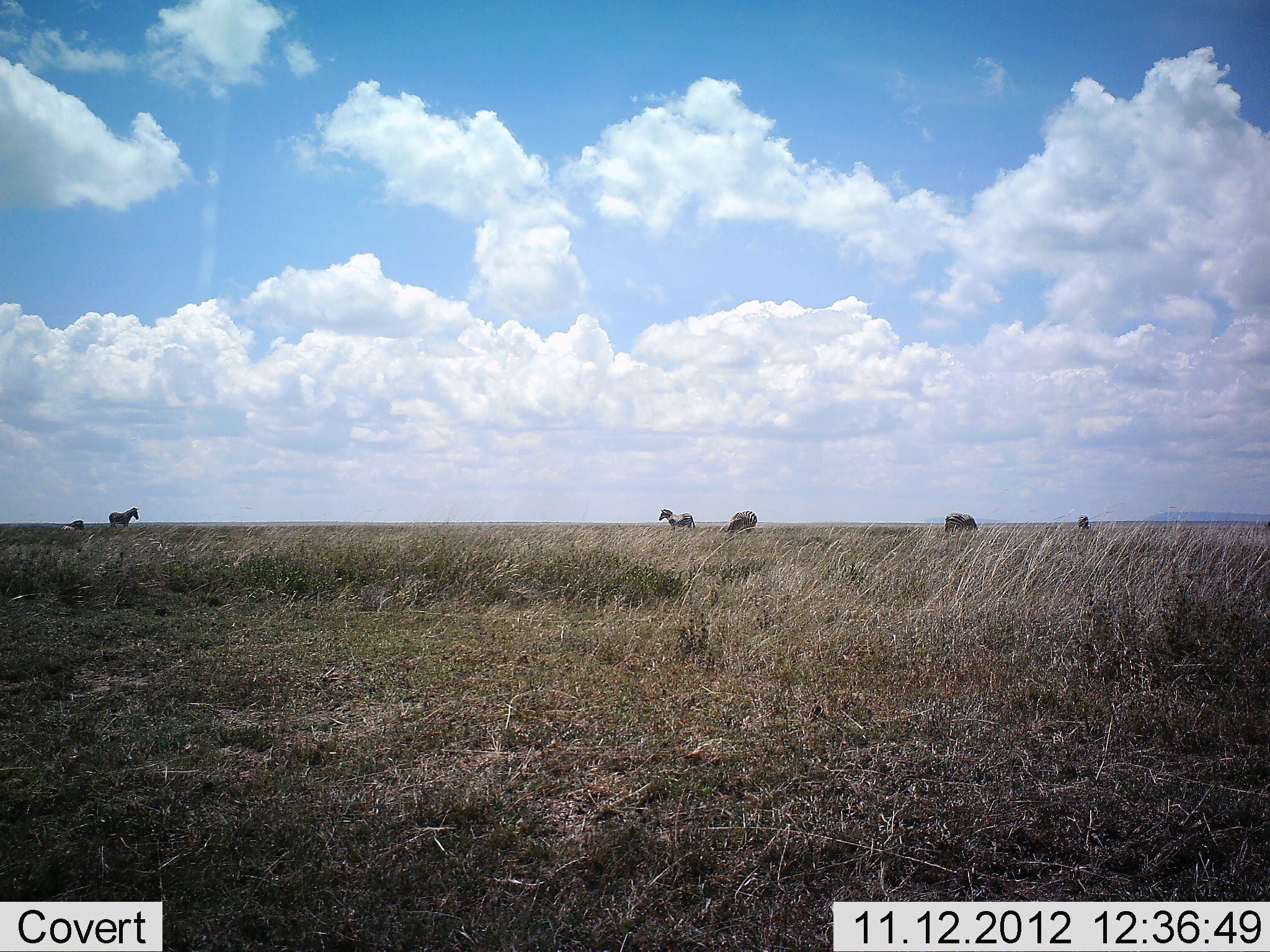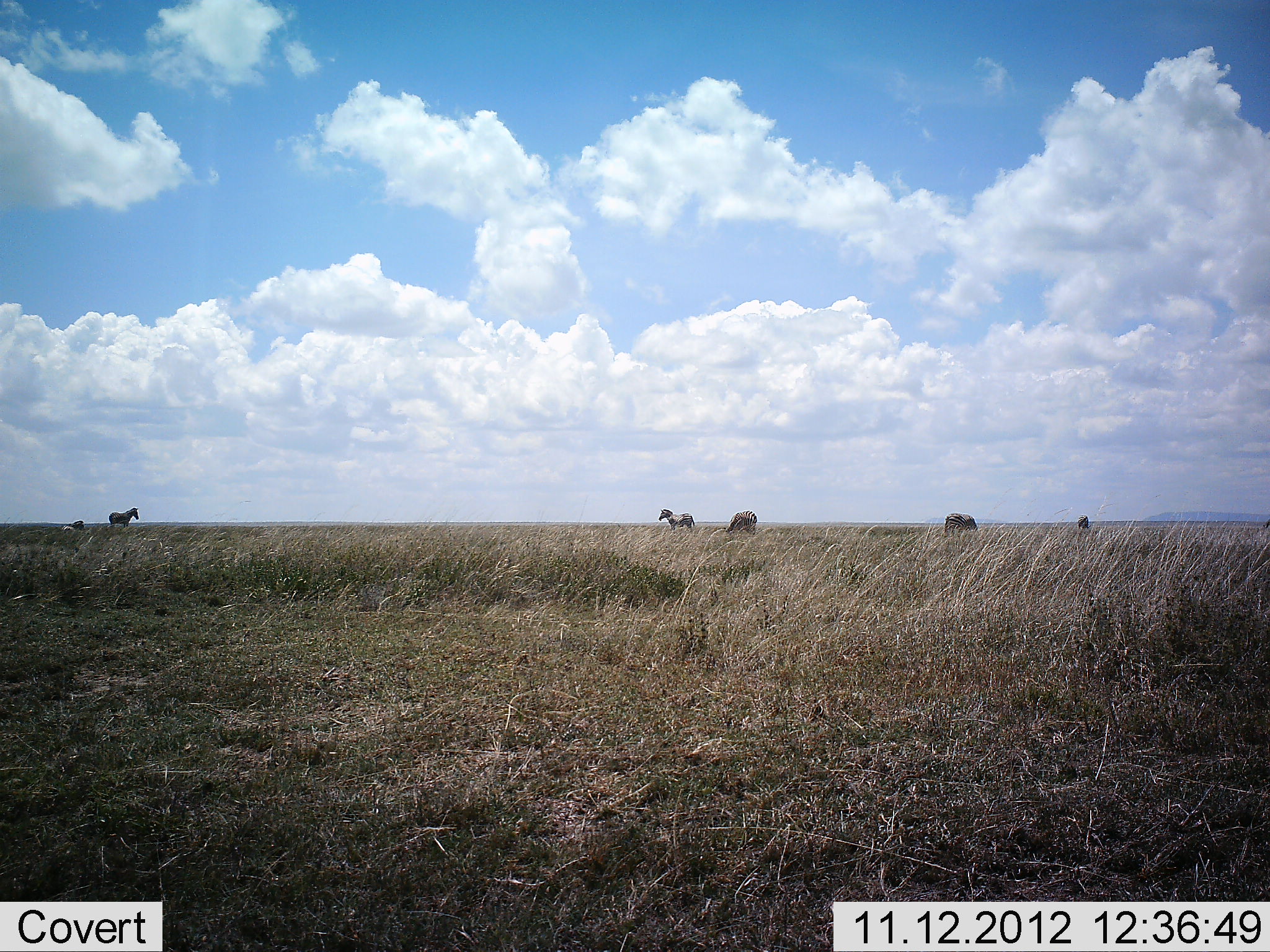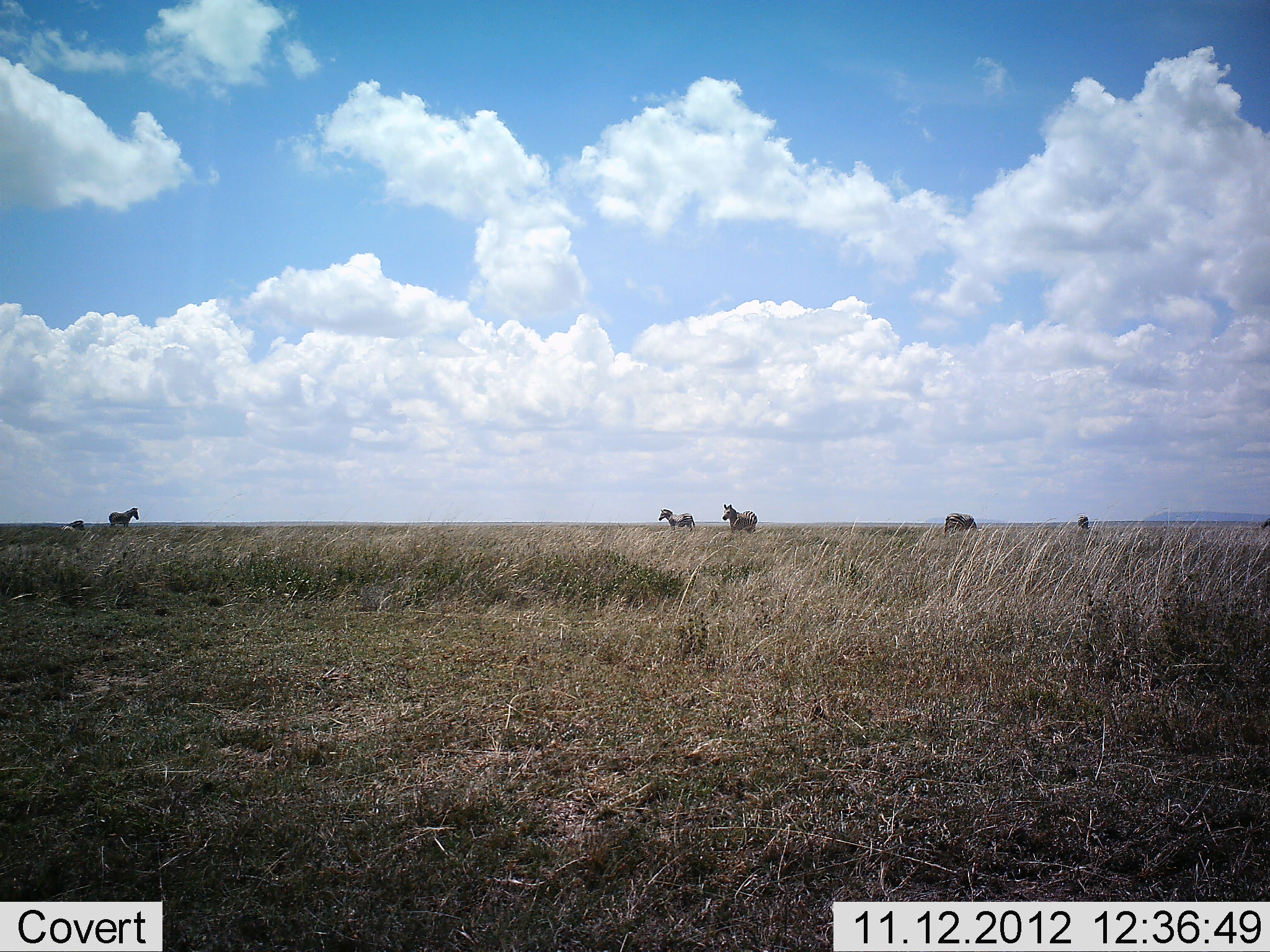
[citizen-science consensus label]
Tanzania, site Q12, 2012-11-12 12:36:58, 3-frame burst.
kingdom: Animalia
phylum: Chordata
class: Mammalia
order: Perissodactyla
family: Equidae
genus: Equus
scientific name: Equus quagga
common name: plains zebra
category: zebra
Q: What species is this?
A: Zebra (plains zebra) (Equus quagga).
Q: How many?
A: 6.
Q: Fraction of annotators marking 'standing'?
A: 90%.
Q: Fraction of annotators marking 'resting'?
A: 50%.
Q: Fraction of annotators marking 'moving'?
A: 10%.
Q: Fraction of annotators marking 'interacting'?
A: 0%.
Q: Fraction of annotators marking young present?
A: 0%.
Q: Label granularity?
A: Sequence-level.